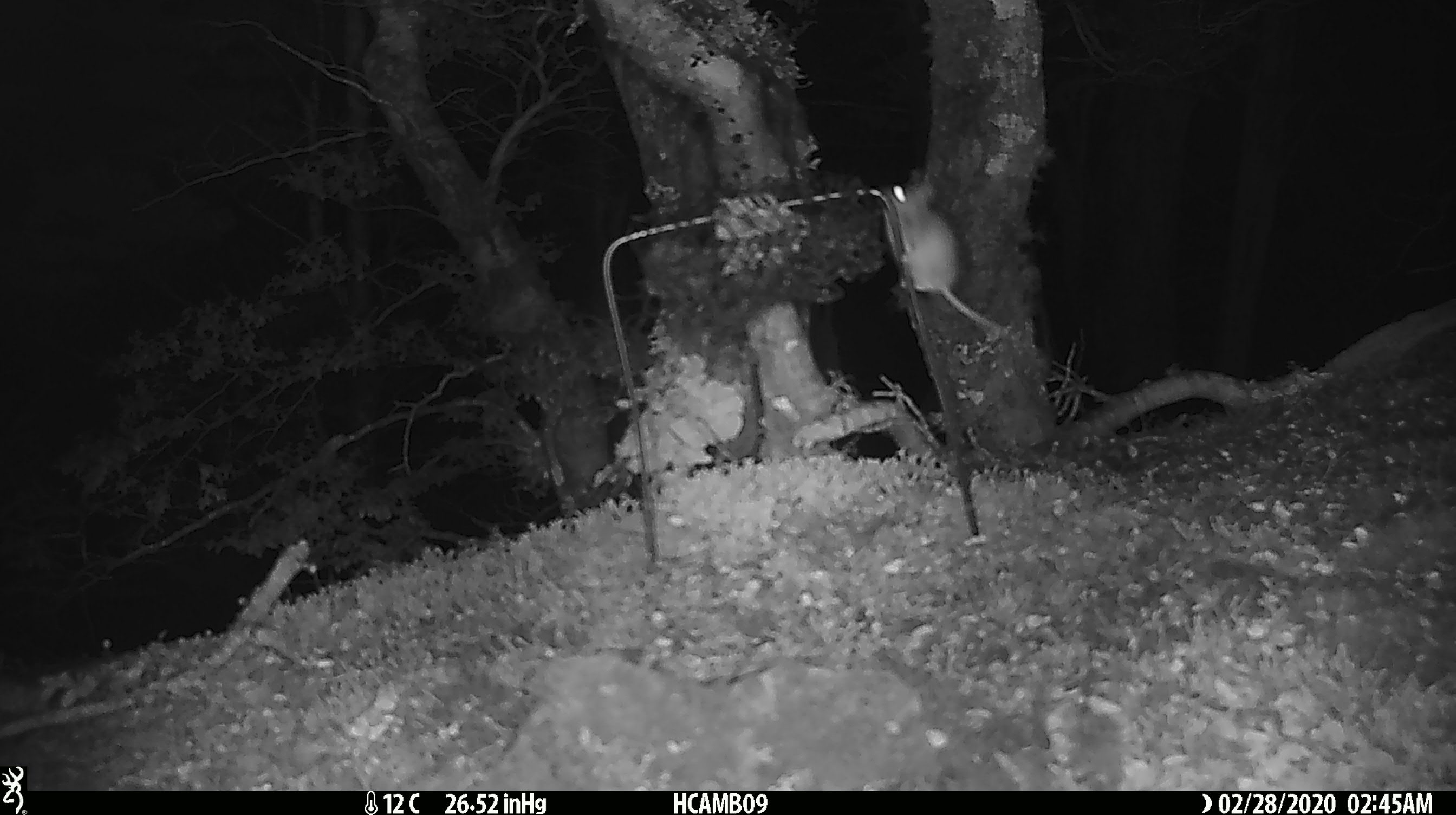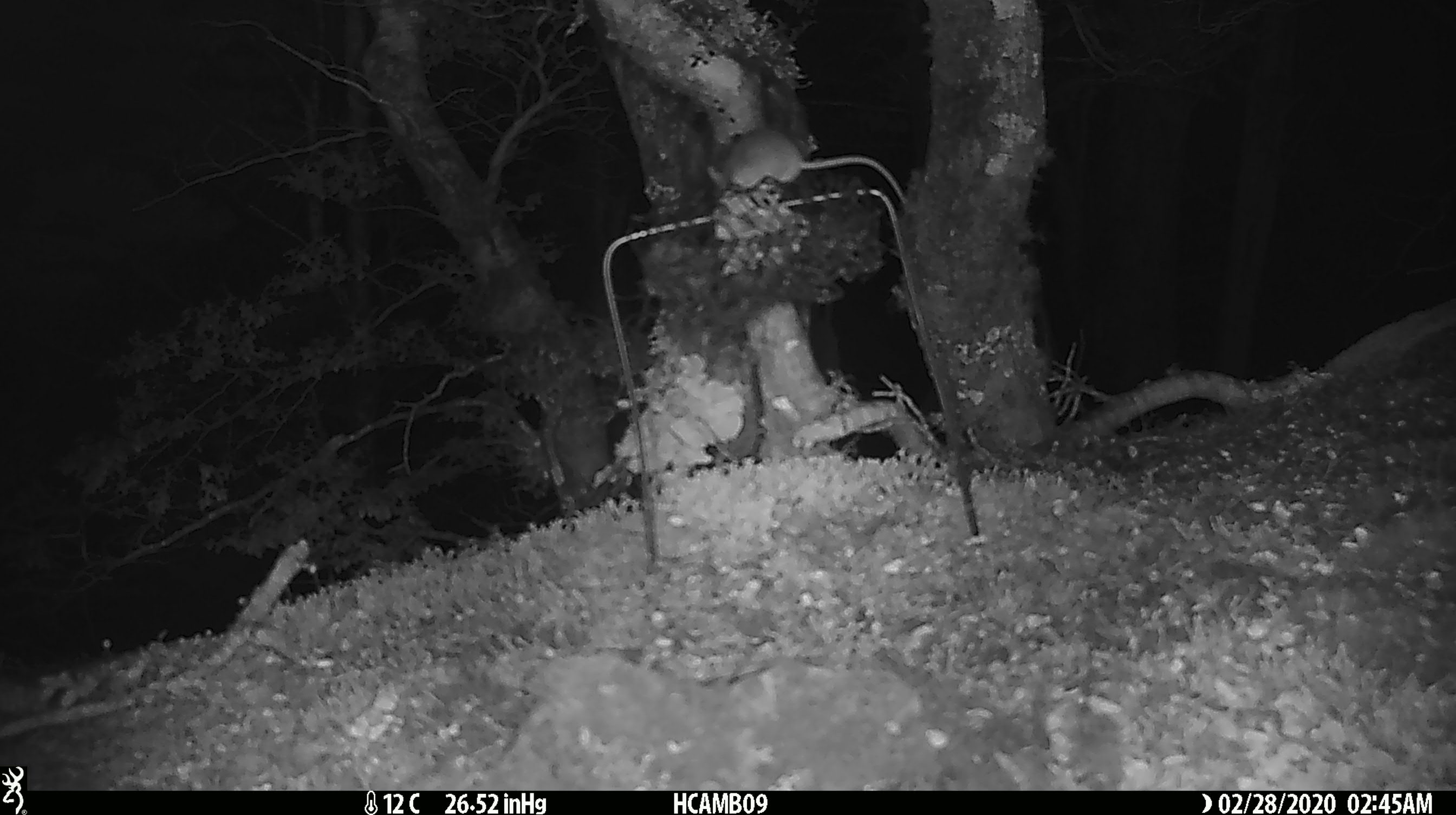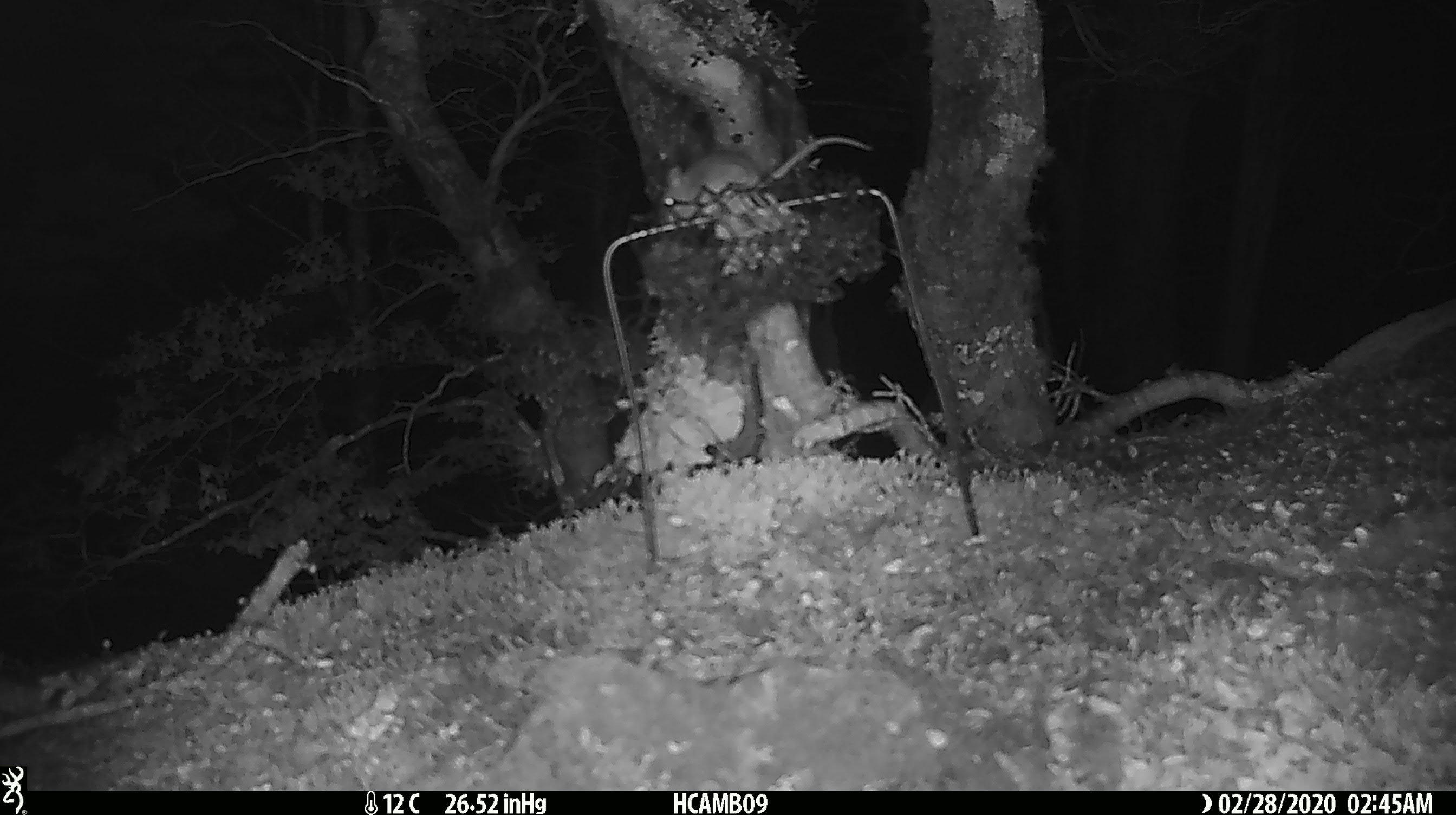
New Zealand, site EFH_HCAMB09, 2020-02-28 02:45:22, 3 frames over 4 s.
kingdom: Animalia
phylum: Chordata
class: Mammalia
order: Rodentia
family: Muridae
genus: Mus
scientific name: Mus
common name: mouse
Mouse (Mus).